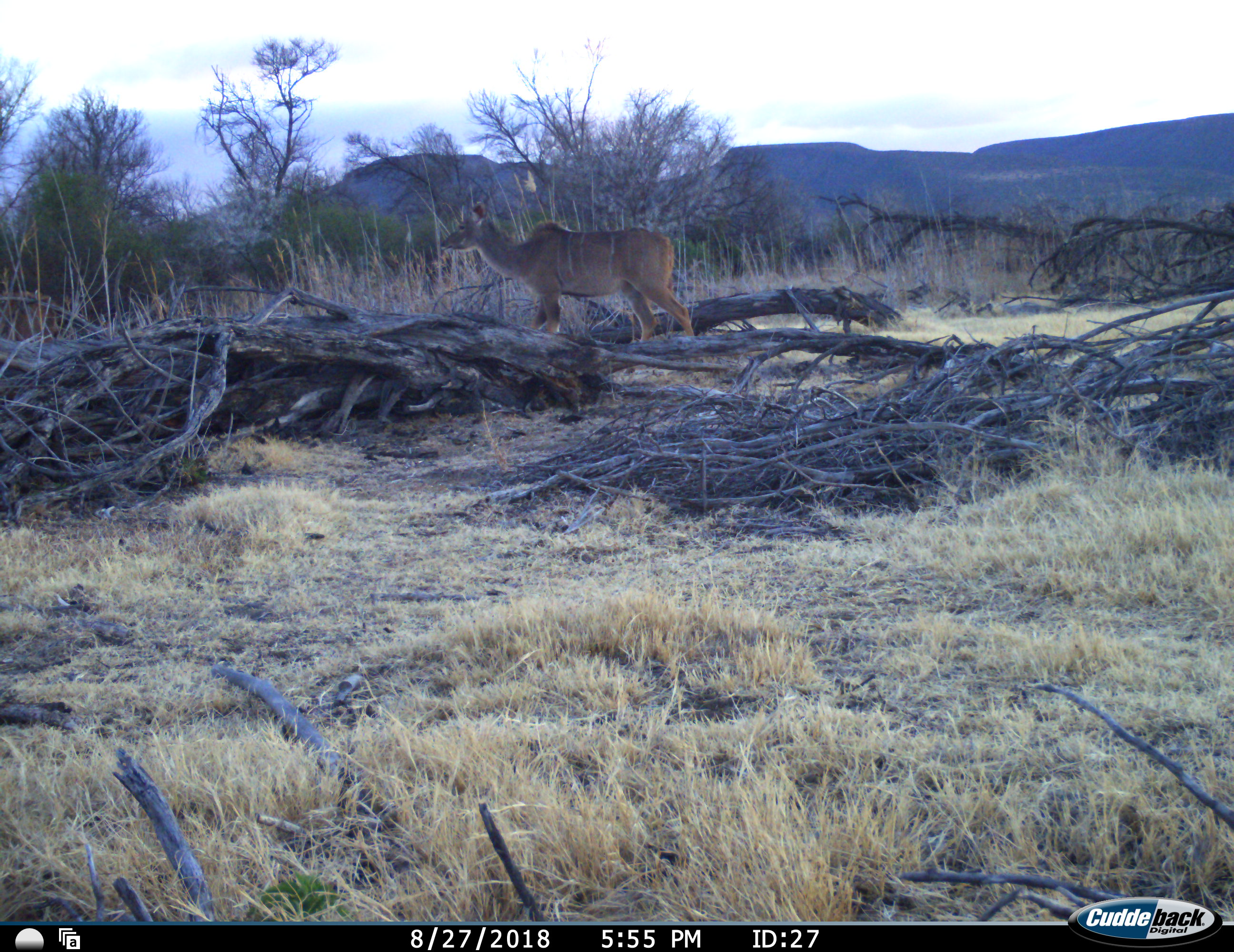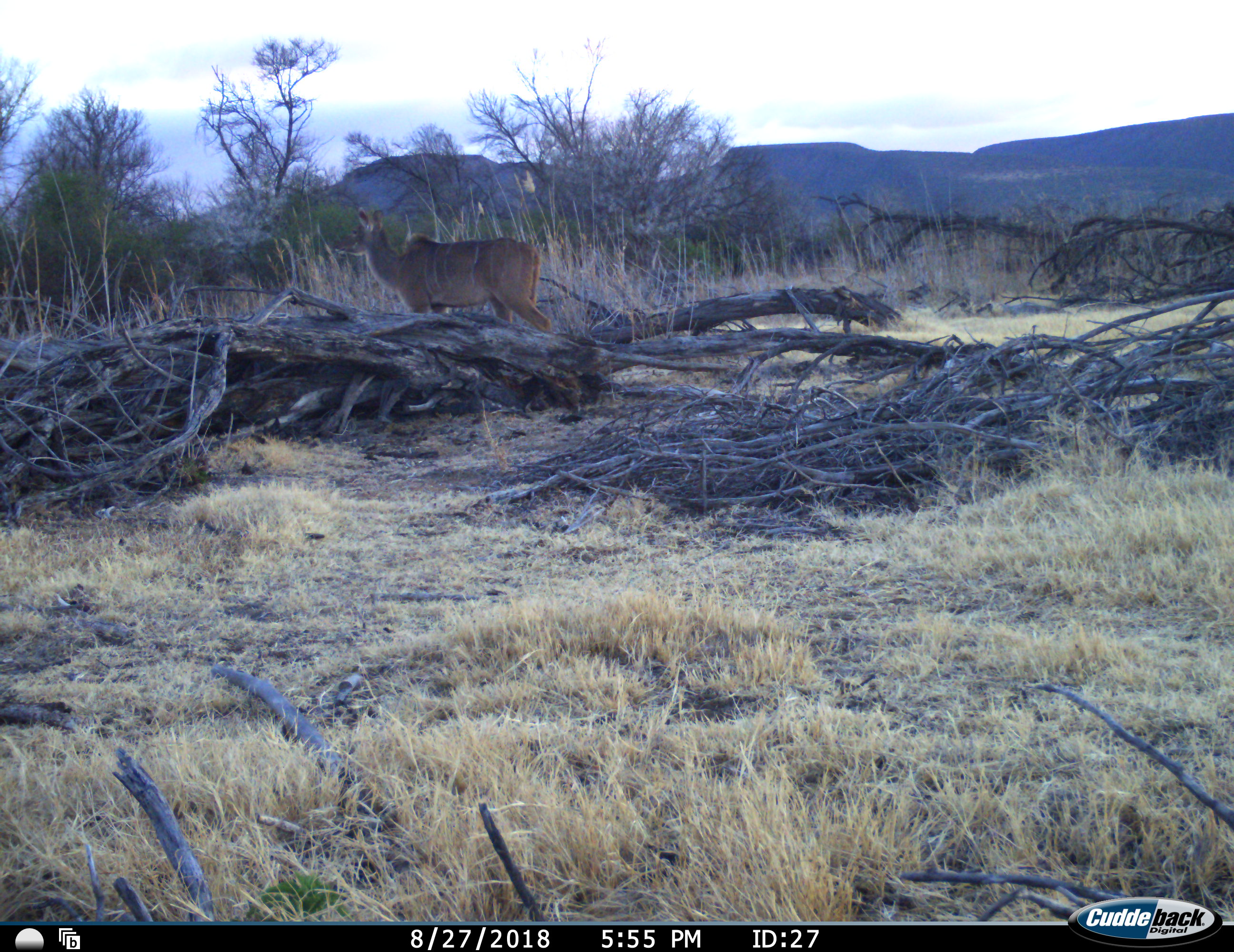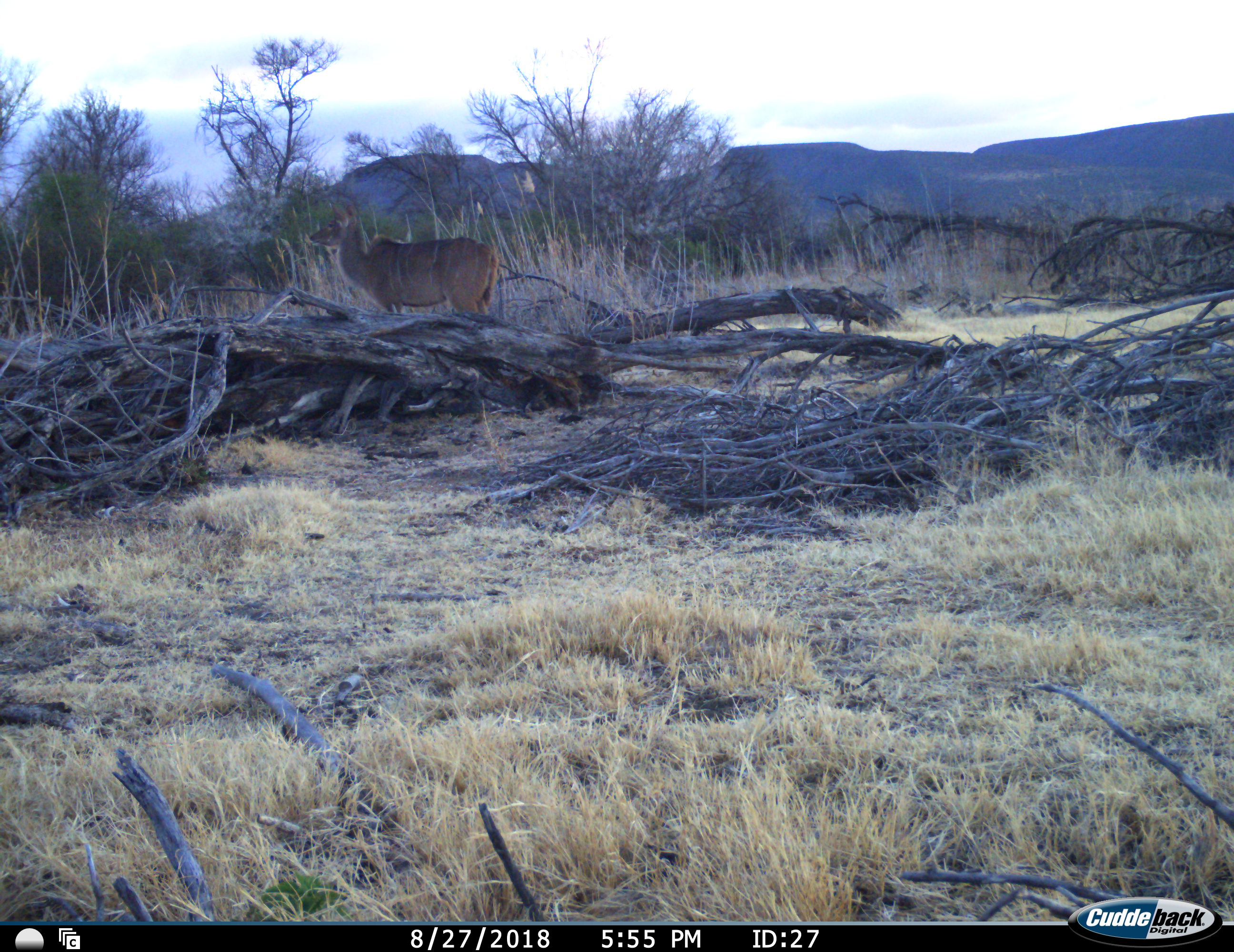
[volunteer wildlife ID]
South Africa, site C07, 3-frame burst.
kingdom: Animalia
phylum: Chordata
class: Mammalia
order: Artiodactyla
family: Bovidae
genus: Tragelaphus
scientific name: Tragelaphus strepsiceros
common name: greater kudu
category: kudu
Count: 1.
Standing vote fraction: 33%.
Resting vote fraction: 0%.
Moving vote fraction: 78%.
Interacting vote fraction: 0%.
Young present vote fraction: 0%.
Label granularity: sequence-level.